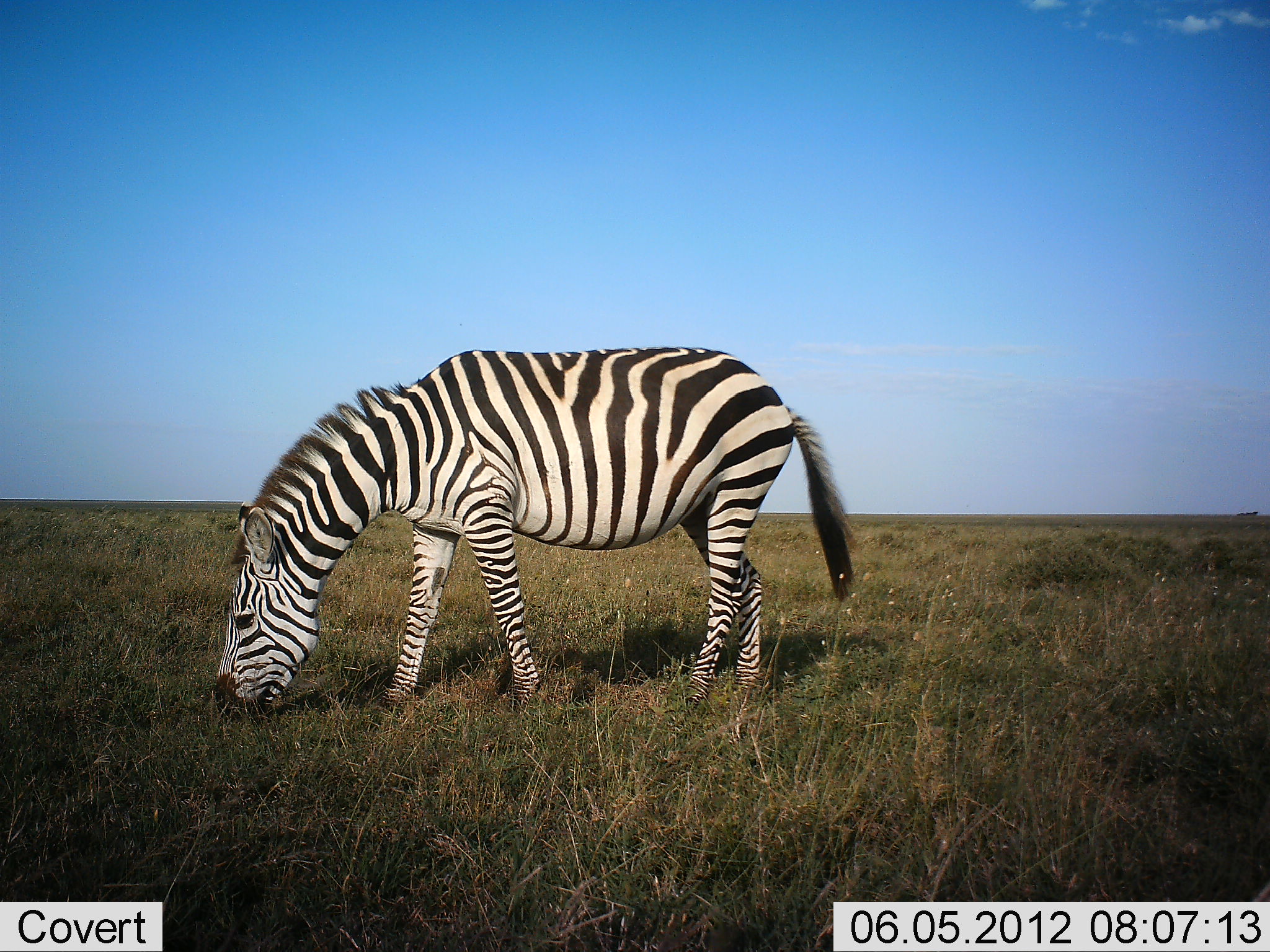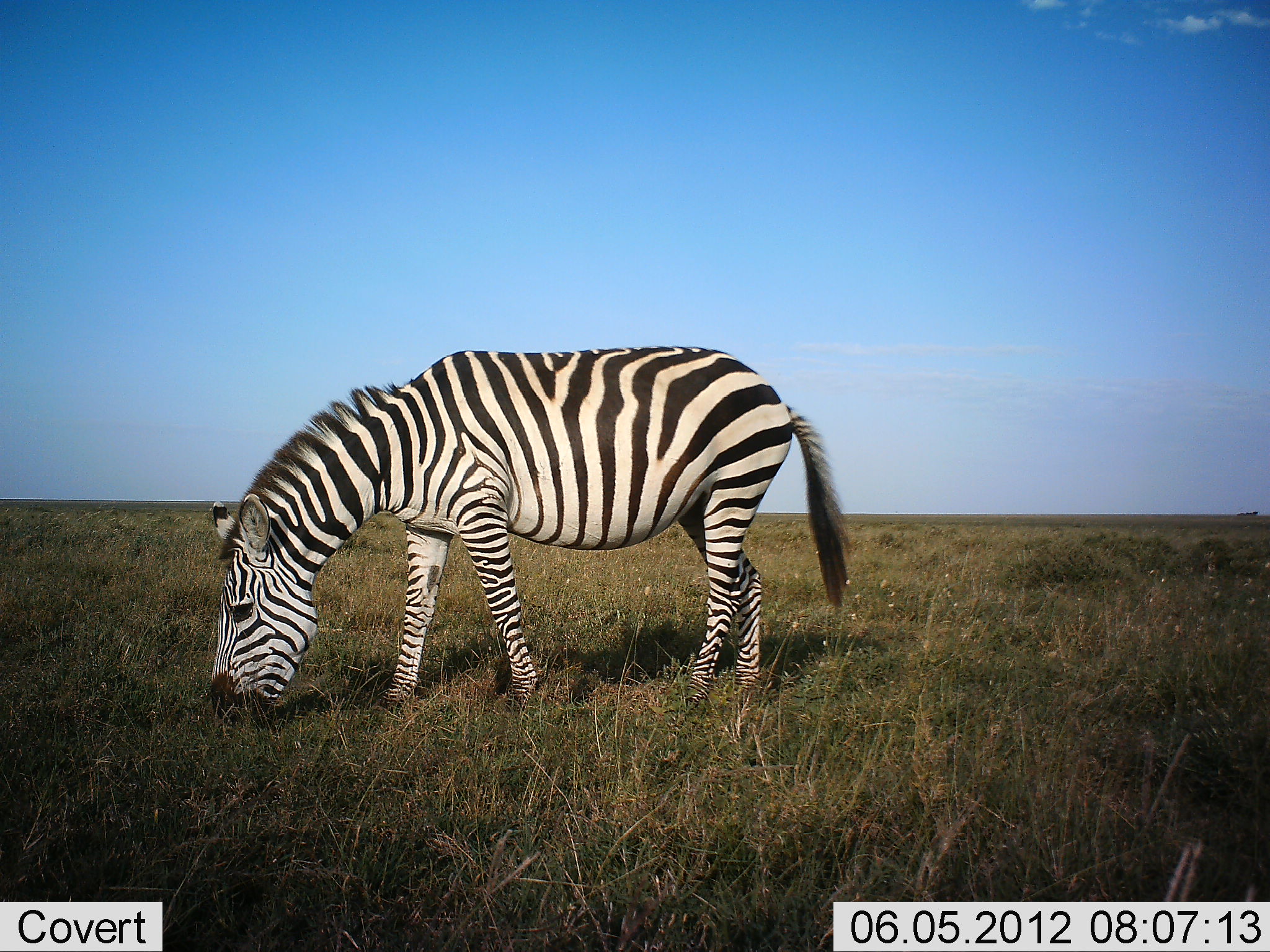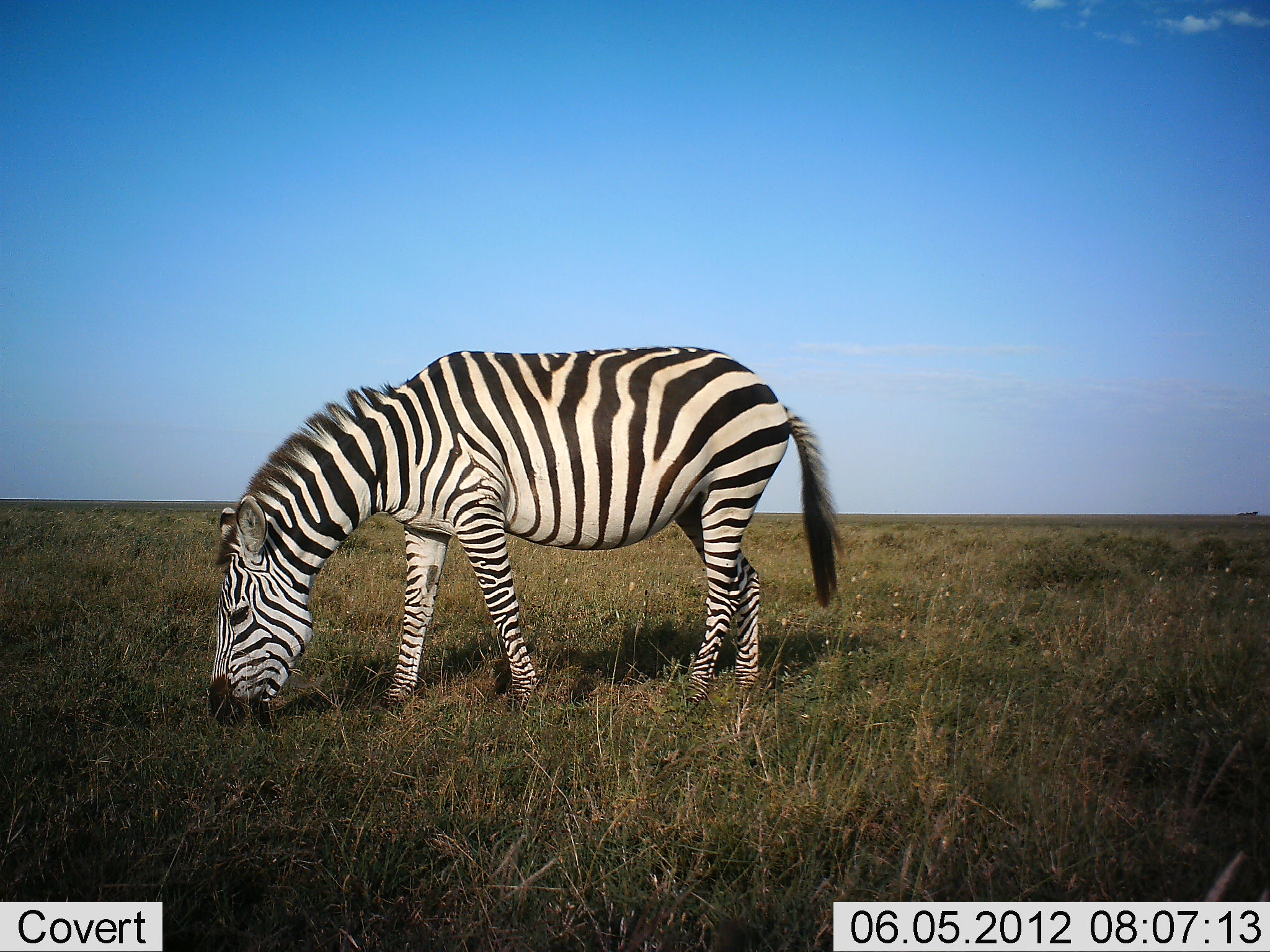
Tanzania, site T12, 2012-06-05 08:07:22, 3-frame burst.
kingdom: Animalia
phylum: Chordata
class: Mammalia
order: Perissodactyla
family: Equidae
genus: Equus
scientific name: Equus quagga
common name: plains zebra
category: zebra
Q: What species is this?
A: Zebra (plains zebra) (Equus quagga).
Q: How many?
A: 1.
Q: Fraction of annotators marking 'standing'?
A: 50%.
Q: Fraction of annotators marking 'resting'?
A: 0%.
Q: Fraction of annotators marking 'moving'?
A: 0%.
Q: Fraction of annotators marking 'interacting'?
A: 0%.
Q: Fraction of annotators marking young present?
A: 0%.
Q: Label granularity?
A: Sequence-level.